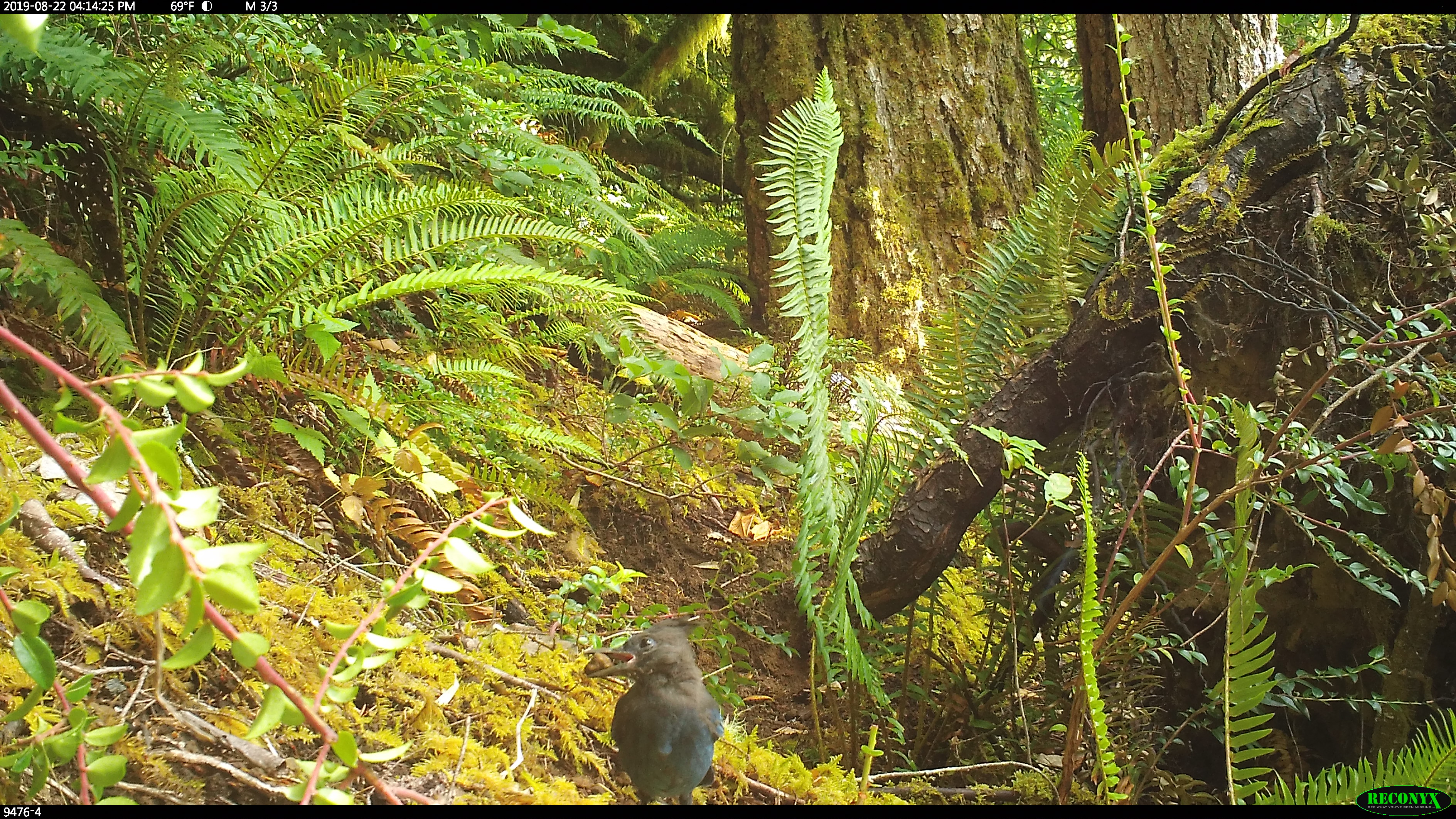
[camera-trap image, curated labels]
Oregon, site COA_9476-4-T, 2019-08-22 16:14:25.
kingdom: Animalia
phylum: Chordata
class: Aves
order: Passeriformes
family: Corvidae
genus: Cyanocitta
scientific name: Cyanocitta stelleri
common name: steller's jay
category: stellers jay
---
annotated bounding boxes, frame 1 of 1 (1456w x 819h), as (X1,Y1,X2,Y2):
stellers jay: (580,612,728,803)